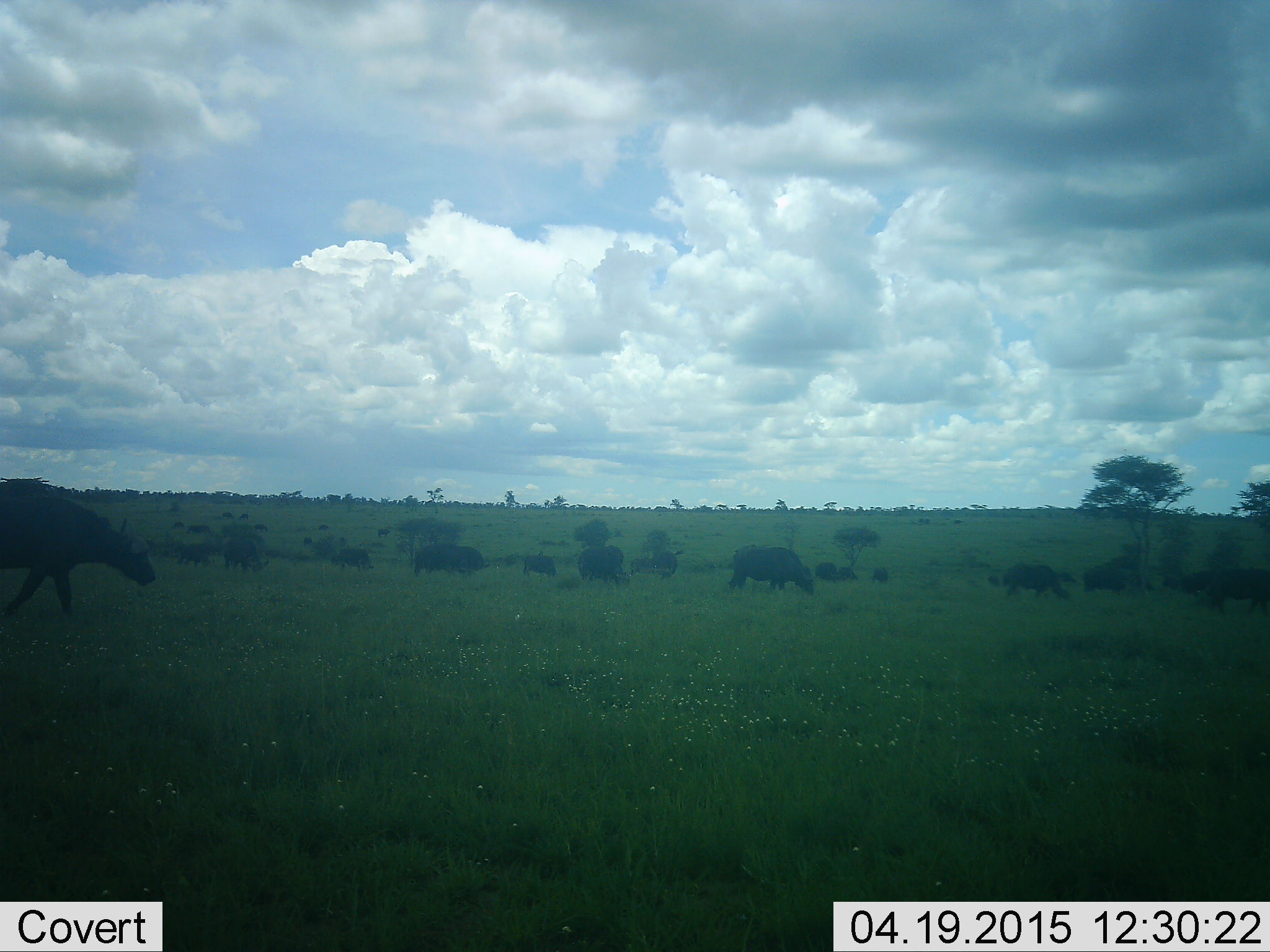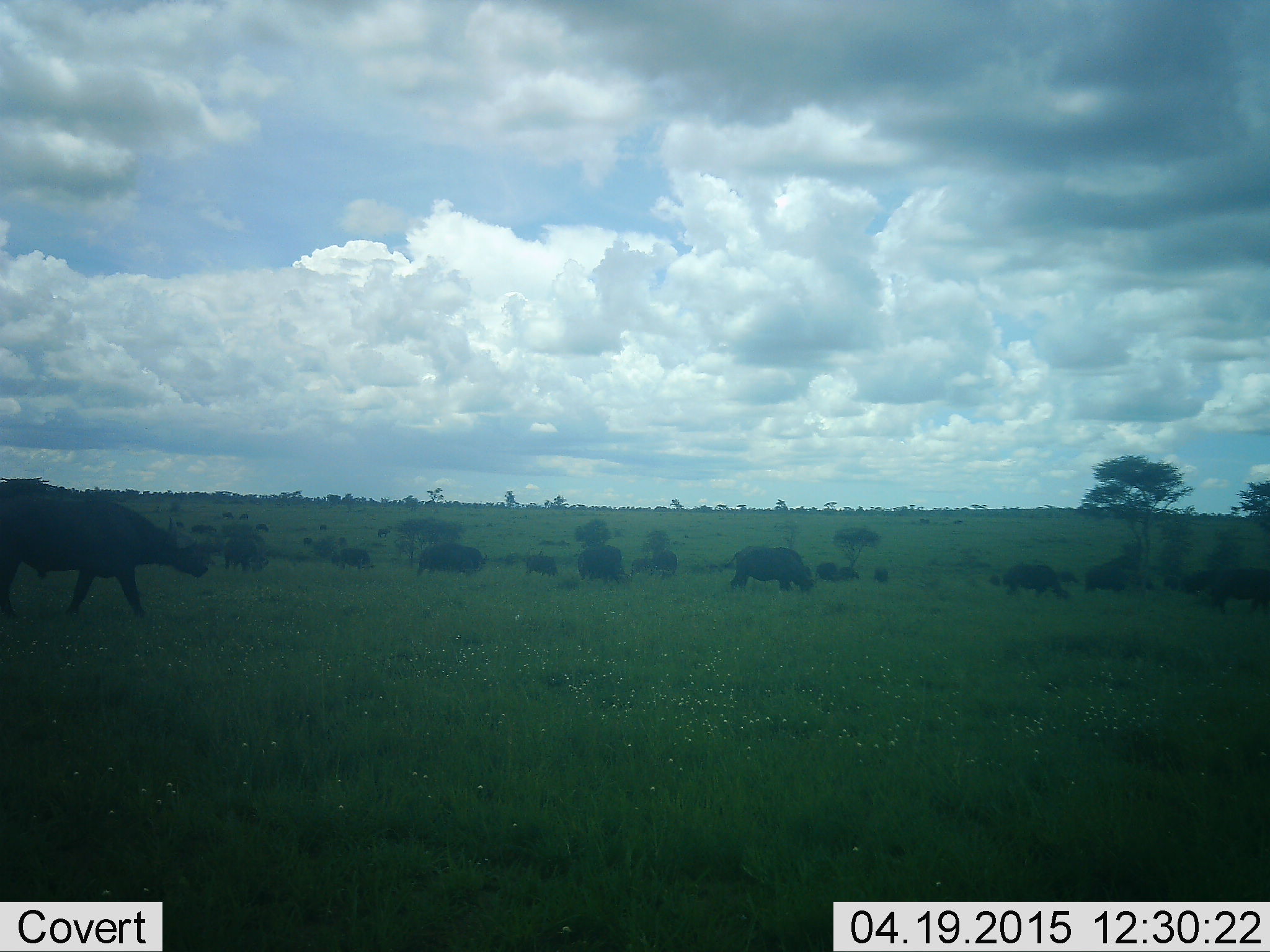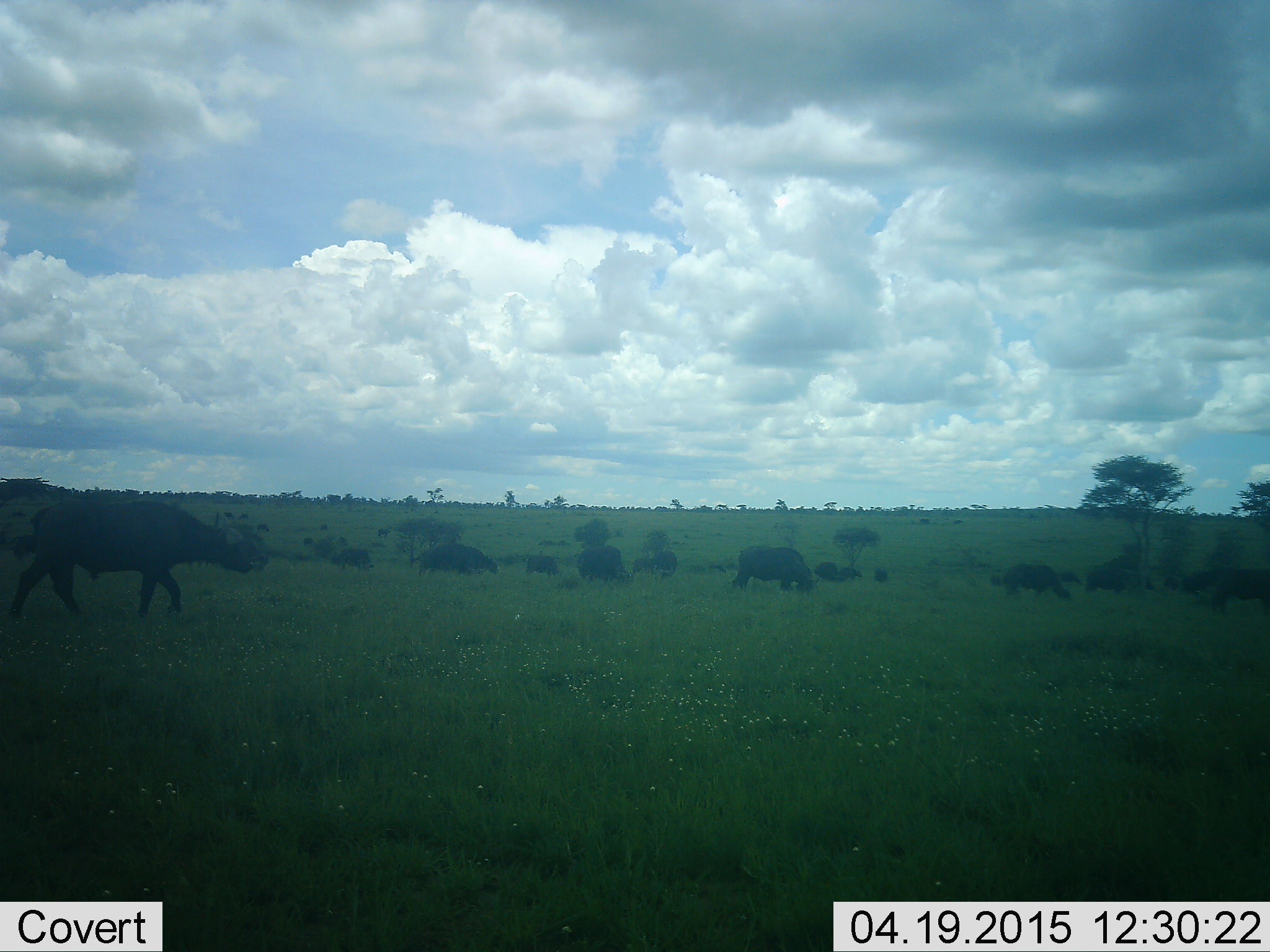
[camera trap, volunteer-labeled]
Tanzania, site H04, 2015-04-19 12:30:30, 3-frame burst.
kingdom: Animalia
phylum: Chordata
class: Mammalia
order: Artiodactyla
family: Bovidae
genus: Syncerus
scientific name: Syncerus caffer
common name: cape buffalo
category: buffalo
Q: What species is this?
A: Buffalo (cape buffalo) (Syncerus caffer).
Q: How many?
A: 11-50.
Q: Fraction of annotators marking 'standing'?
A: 50%.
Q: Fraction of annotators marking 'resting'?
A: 0%.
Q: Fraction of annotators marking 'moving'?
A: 80%.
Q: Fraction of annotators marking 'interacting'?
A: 0%.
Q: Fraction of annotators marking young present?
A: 0%.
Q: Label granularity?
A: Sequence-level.